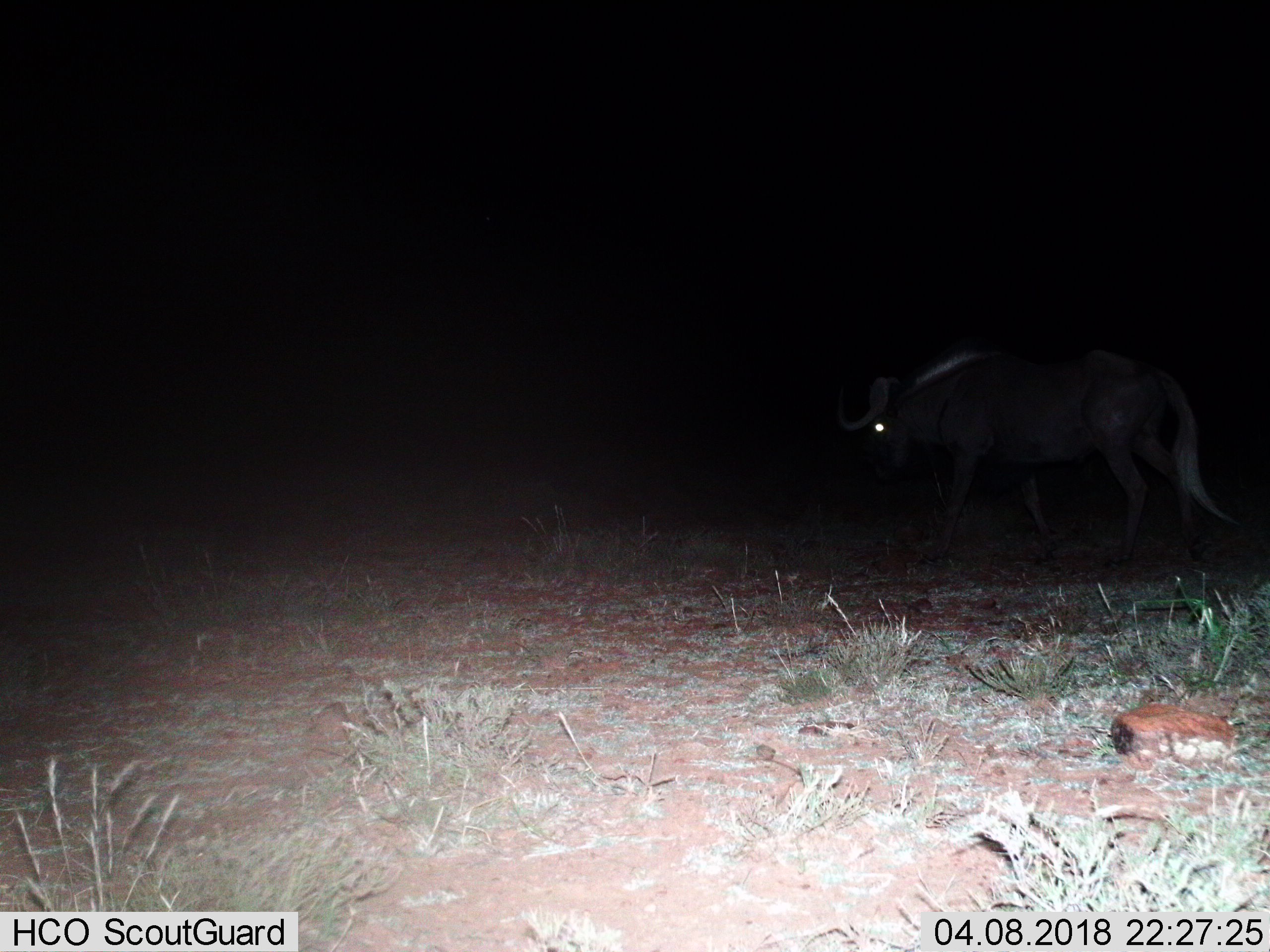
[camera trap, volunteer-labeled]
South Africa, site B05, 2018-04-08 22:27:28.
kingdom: Animalia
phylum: Chordata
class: Mammalia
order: Artiodactyla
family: Bovidae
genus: Connochaetes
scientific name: Connochaetes gnou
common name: black wildebeest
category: wildebeestblack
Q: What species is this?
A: Wildebeestblack (black wildebeest) (Connochaetes gnou).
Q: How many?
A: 1.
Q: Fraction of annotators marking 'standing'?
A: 0%.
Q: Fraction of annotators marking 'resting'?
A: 0%.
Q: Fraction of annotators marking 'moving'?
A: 83%.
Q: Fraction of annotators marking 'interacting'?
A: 0%.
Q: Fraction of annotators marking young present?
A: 0%.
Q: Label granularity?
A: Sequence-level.